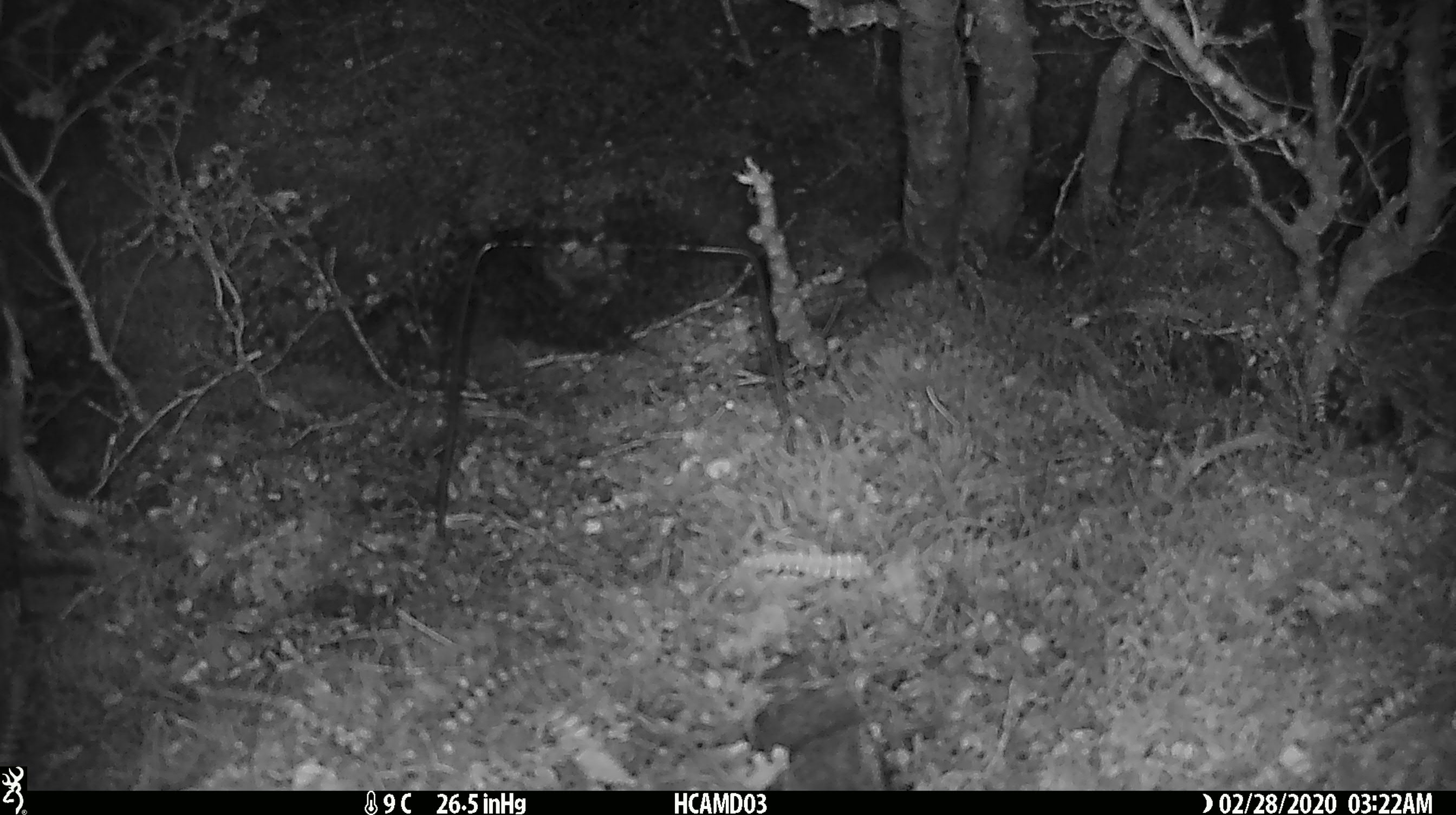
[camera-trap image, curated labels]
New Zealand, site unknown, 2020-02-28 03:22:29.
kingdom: Animalia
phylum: Chordata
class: Mammalia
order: Rodentia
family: Muridae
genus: Mus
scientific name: Mus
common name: mouse